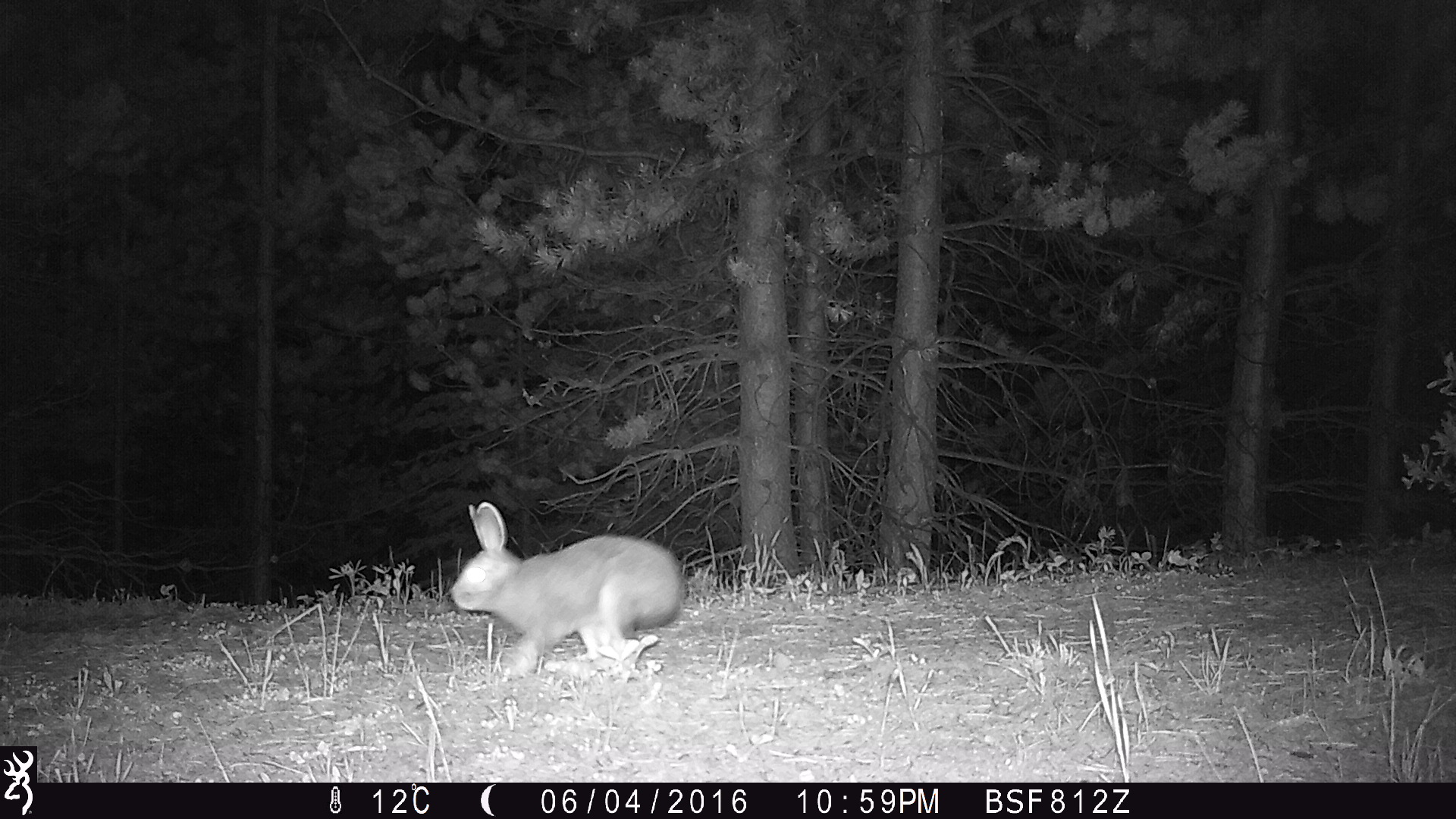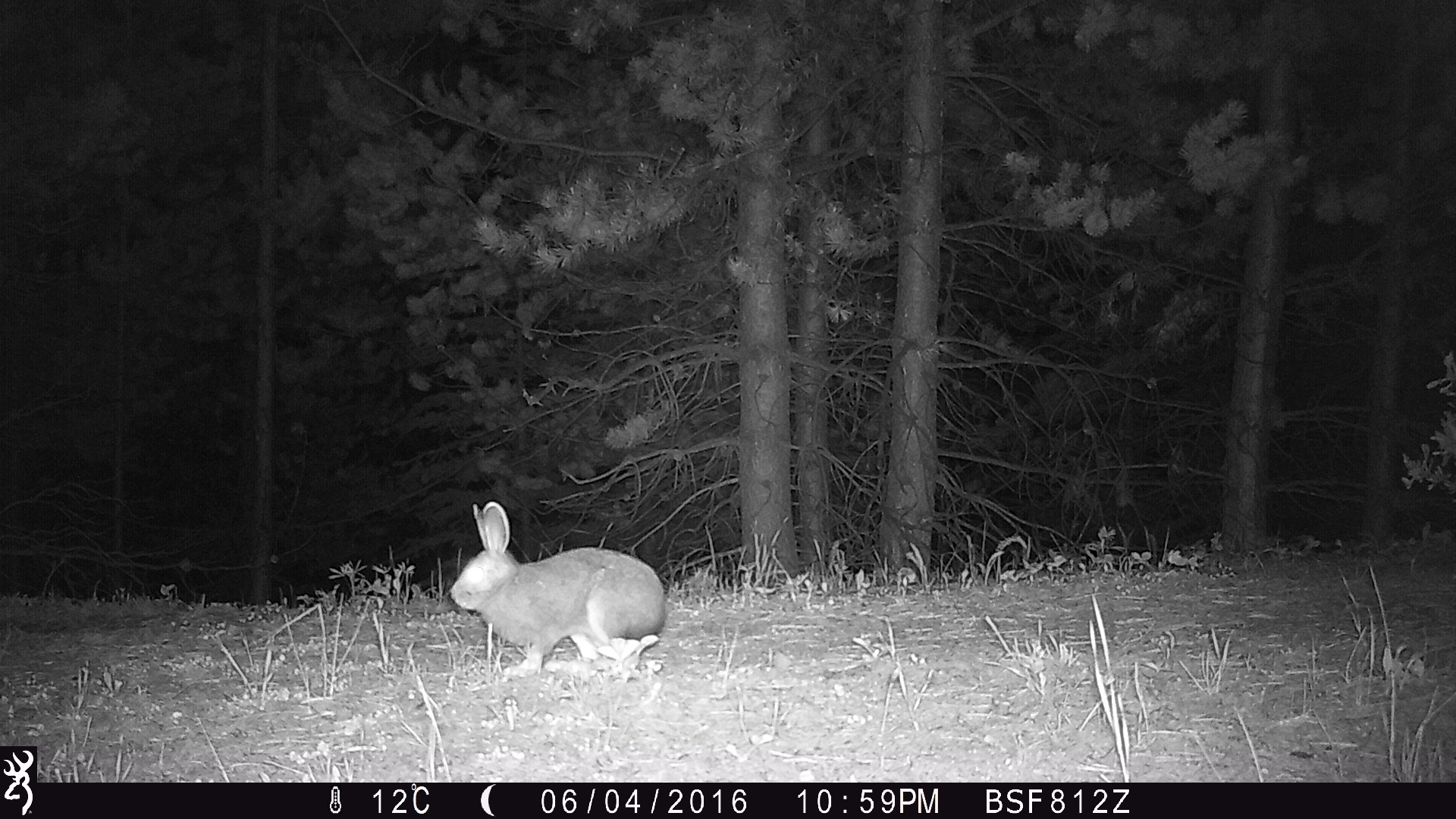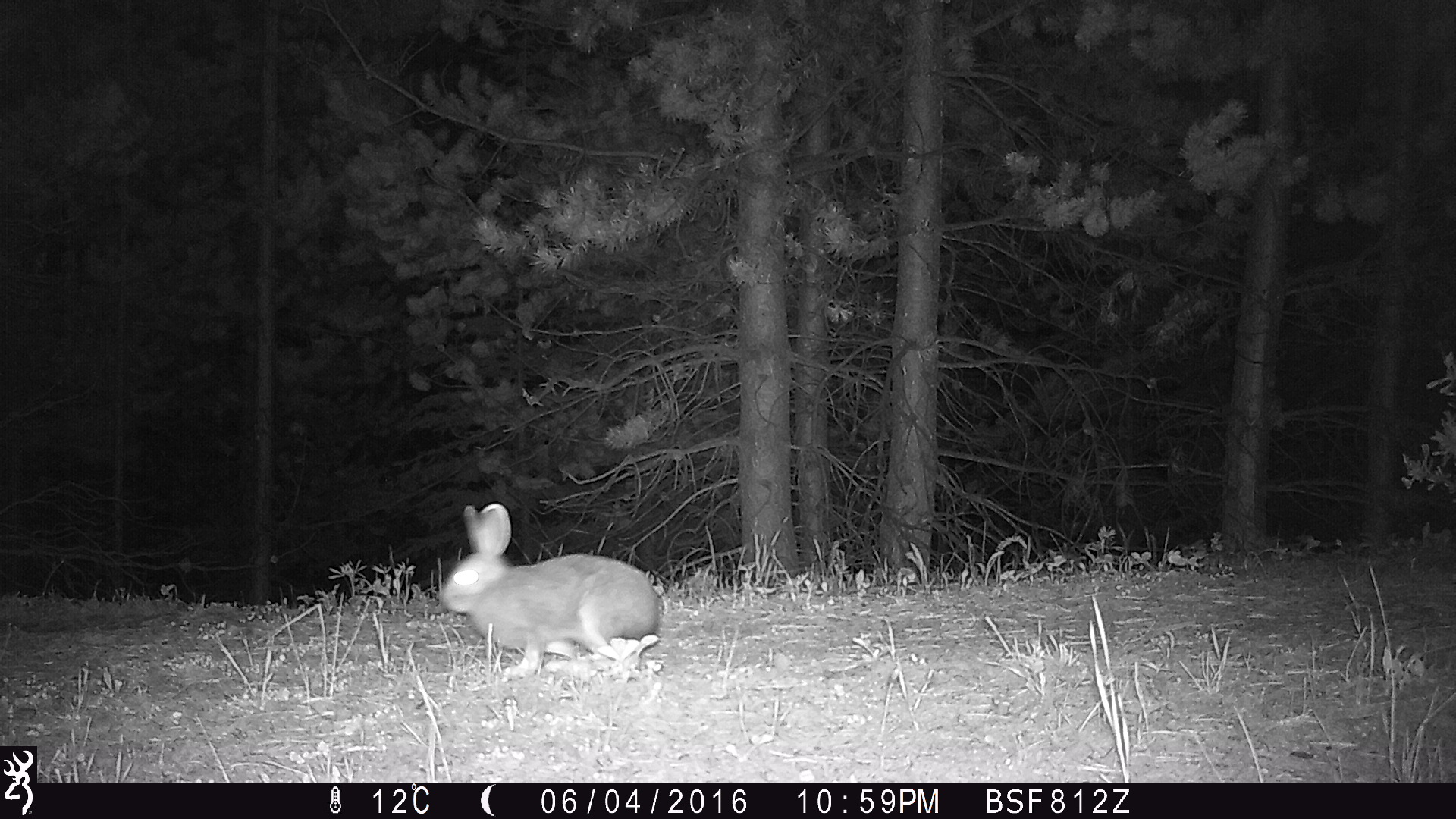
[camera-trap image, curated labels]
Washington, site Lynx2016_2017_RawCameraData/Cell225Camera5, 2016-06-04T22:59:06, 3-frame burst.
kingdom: Animalia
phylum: Chordata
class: Mammalia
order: Lagomorpha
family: Leporidae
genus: Lepus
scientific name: Lepus americanus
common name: snowshoe hare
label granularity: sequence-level